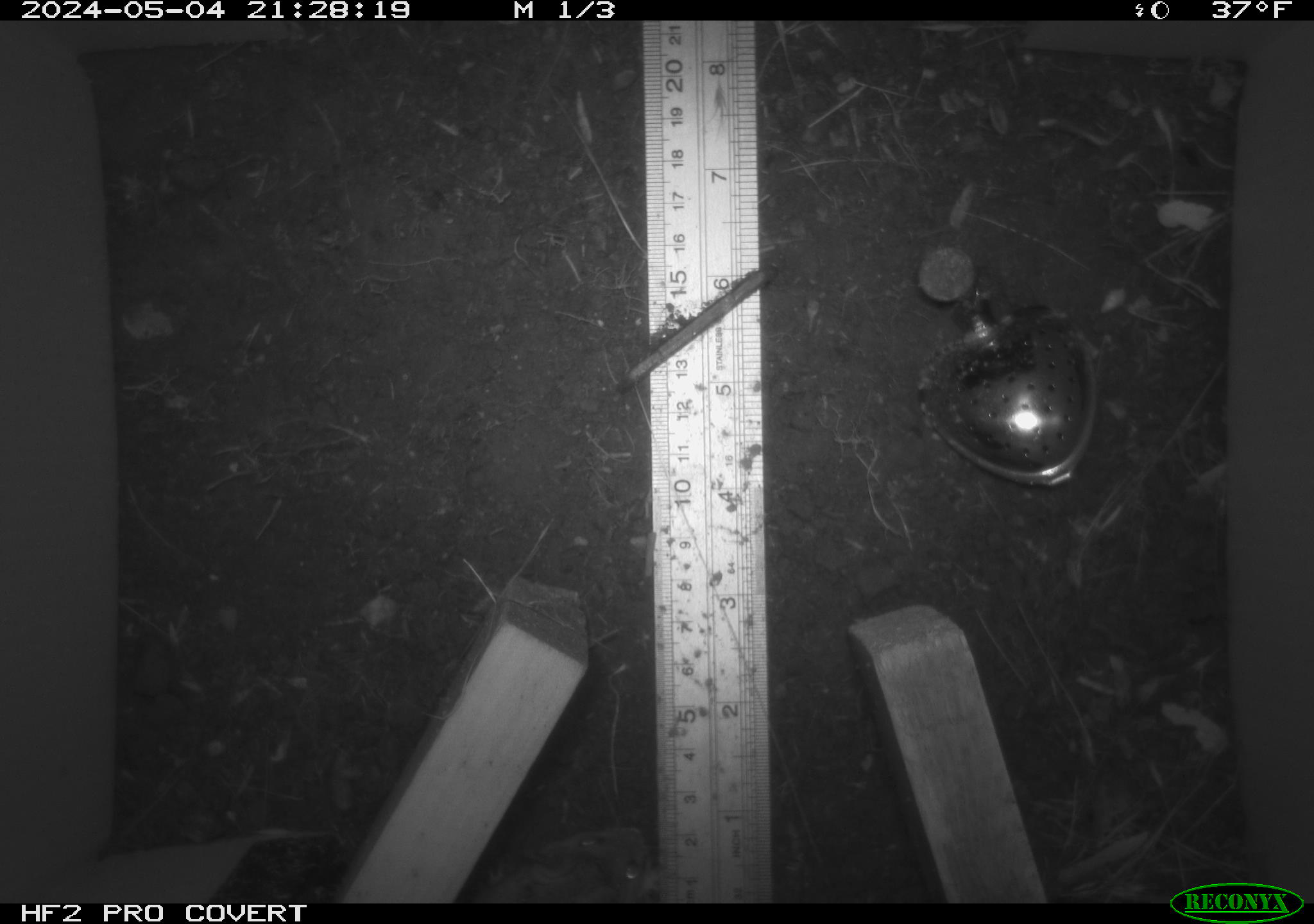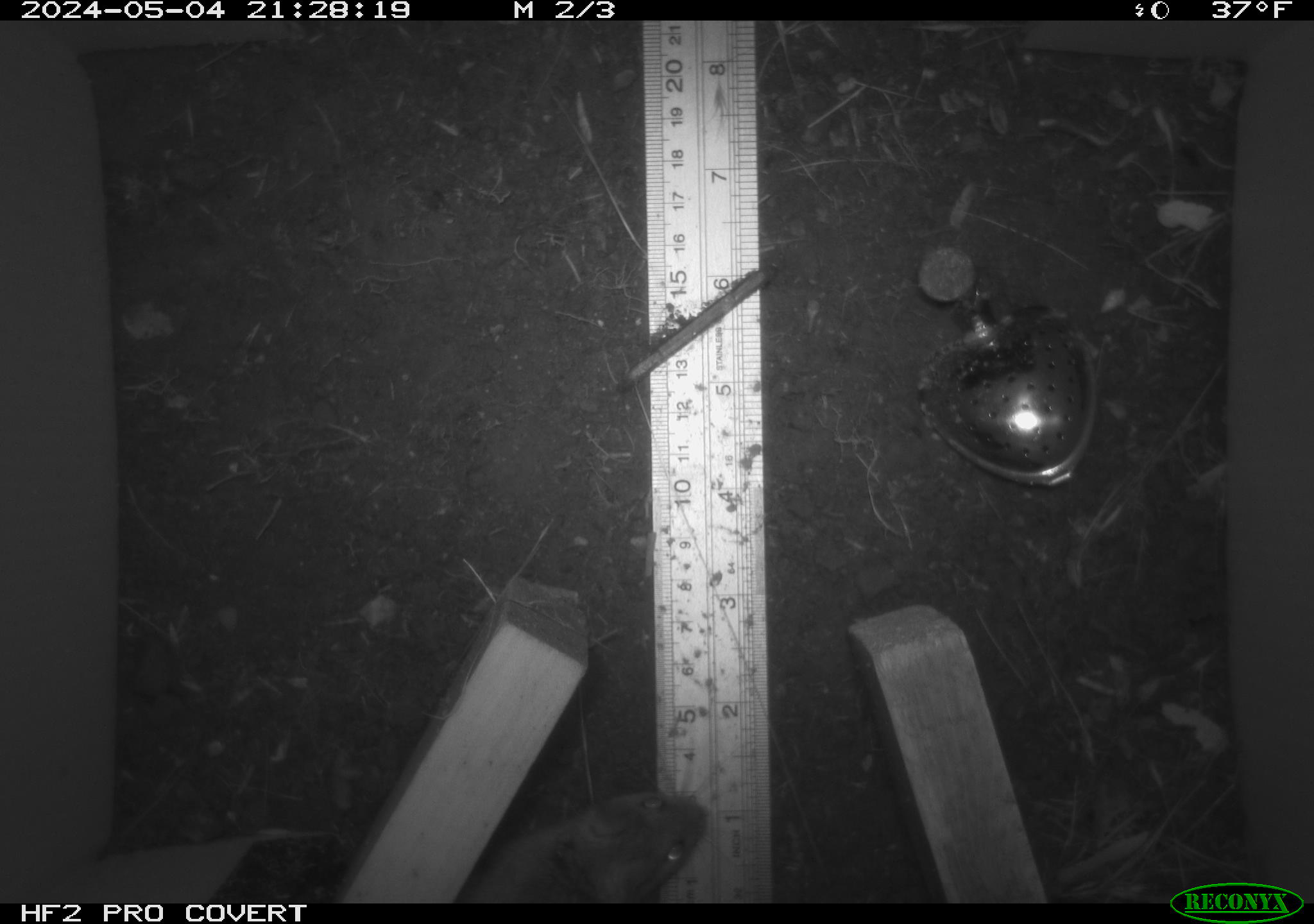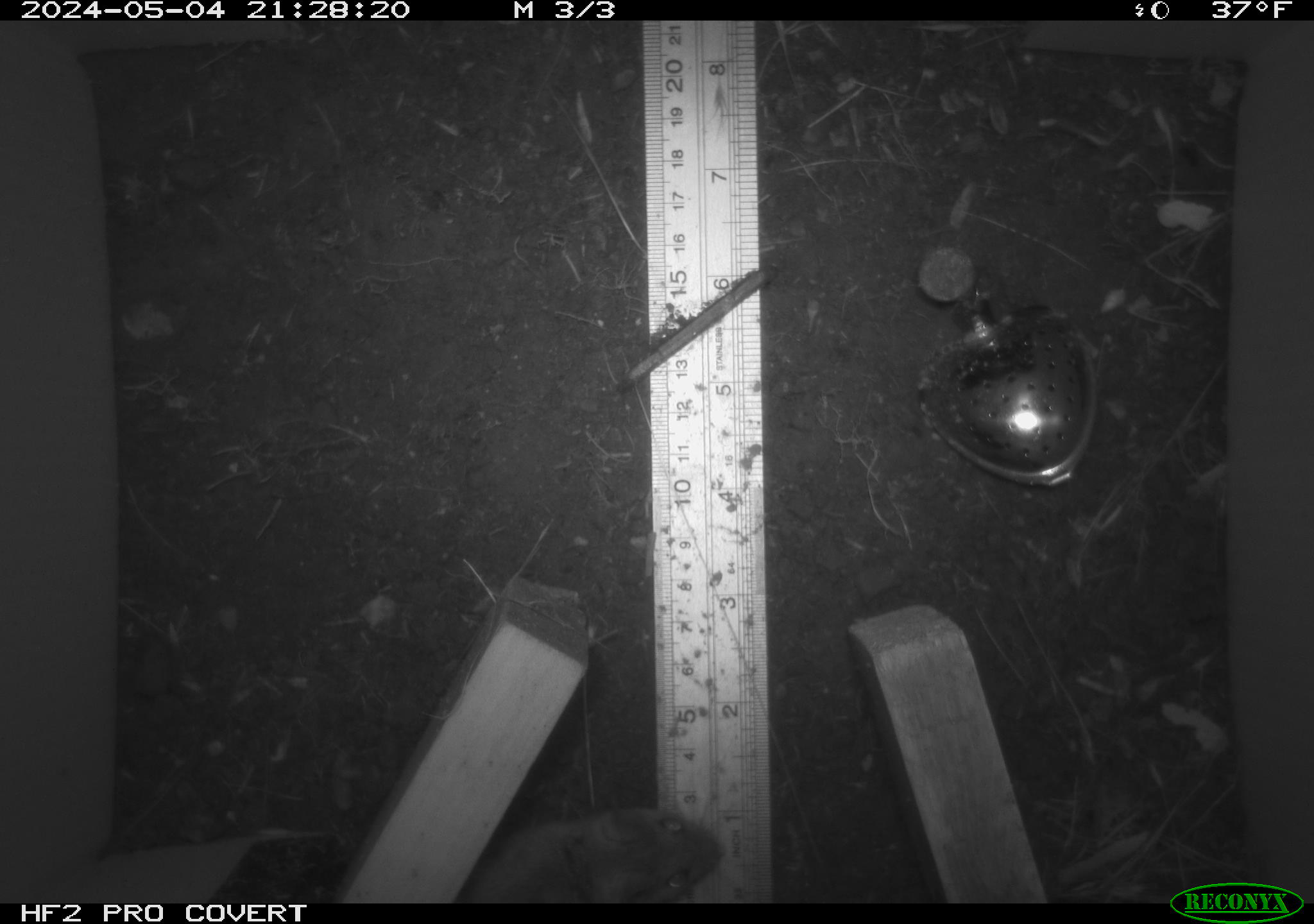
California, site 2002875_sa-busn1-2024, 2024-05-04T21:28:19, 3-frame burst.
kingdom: Animalia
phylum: Chordata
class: Mammalia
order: Rodentia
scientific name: Rodentia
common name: rodent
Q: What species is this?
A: Rodent (Rodentia).